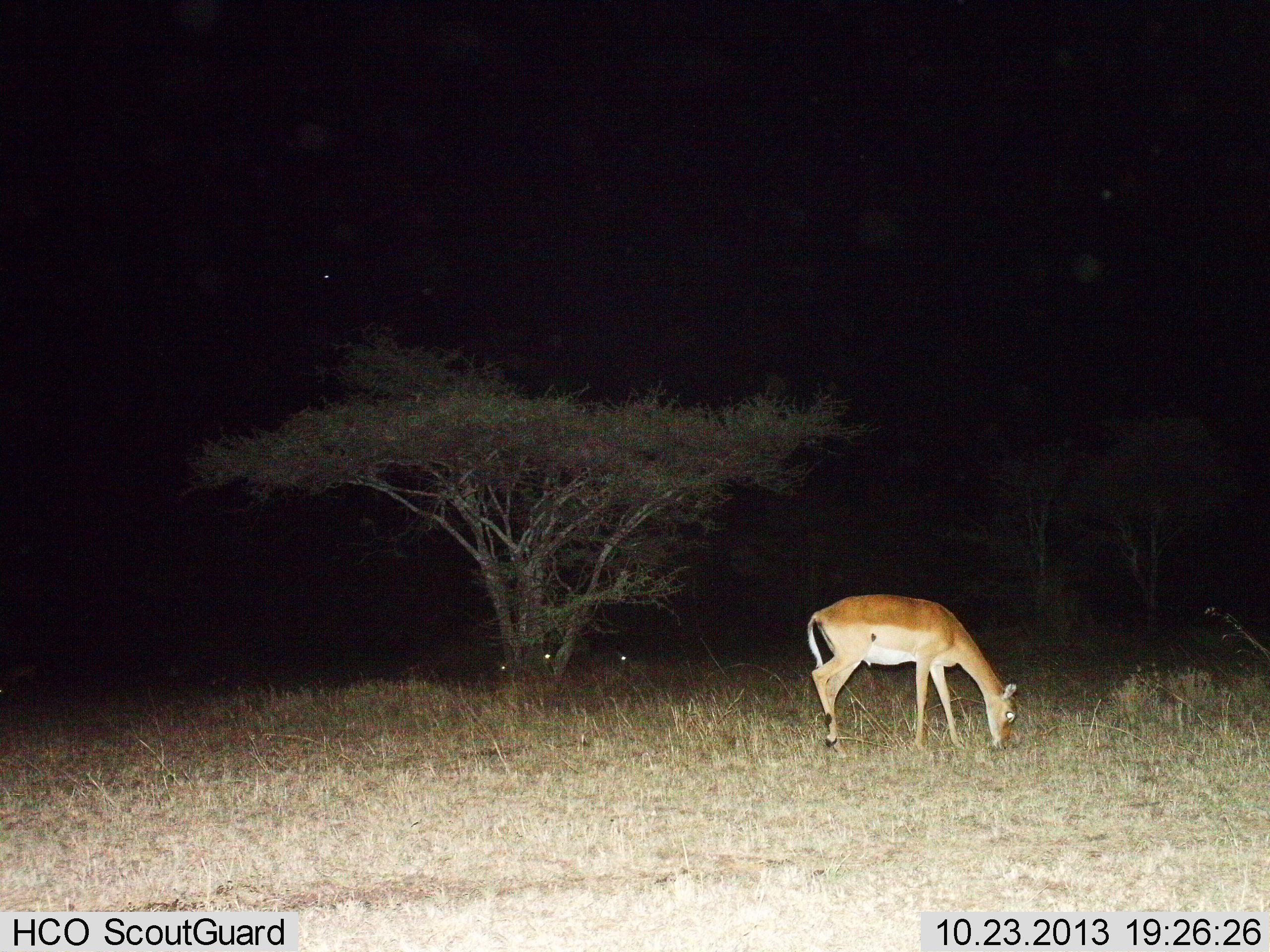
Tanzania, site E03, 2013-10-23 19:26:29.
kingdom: Animalia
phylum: Chordata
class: Mammalia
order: Artiodactyla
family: Bovidae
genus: Aepyceros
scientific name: Aepyceros melampus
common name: impala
Impala (Aepyceros melampus), count 1. Behavior (volunteer vote fractions): standing 20%, resting 0%, moving 0%, interacting 0%. Young present (vote fraction): 0%. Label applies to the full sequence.